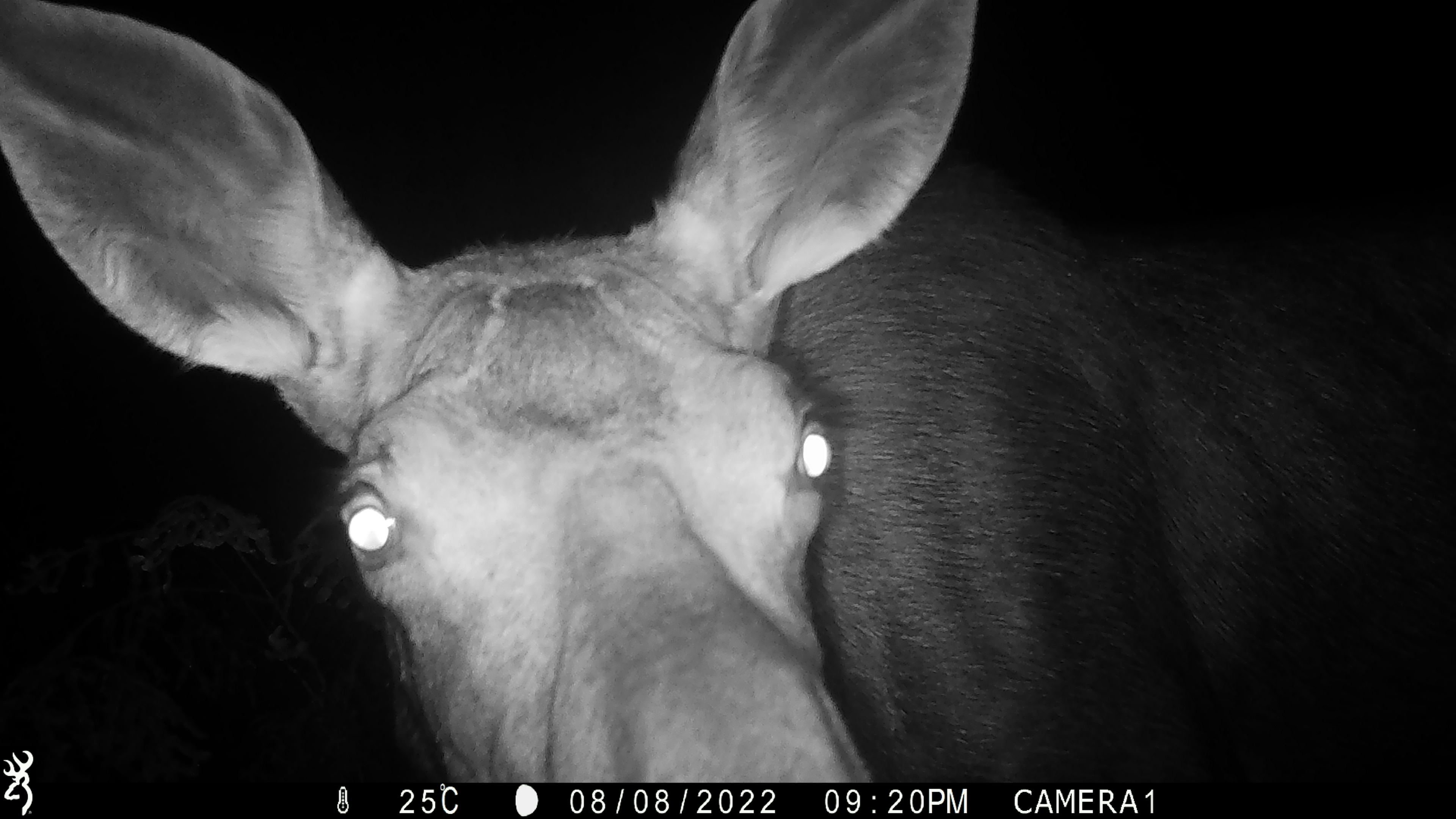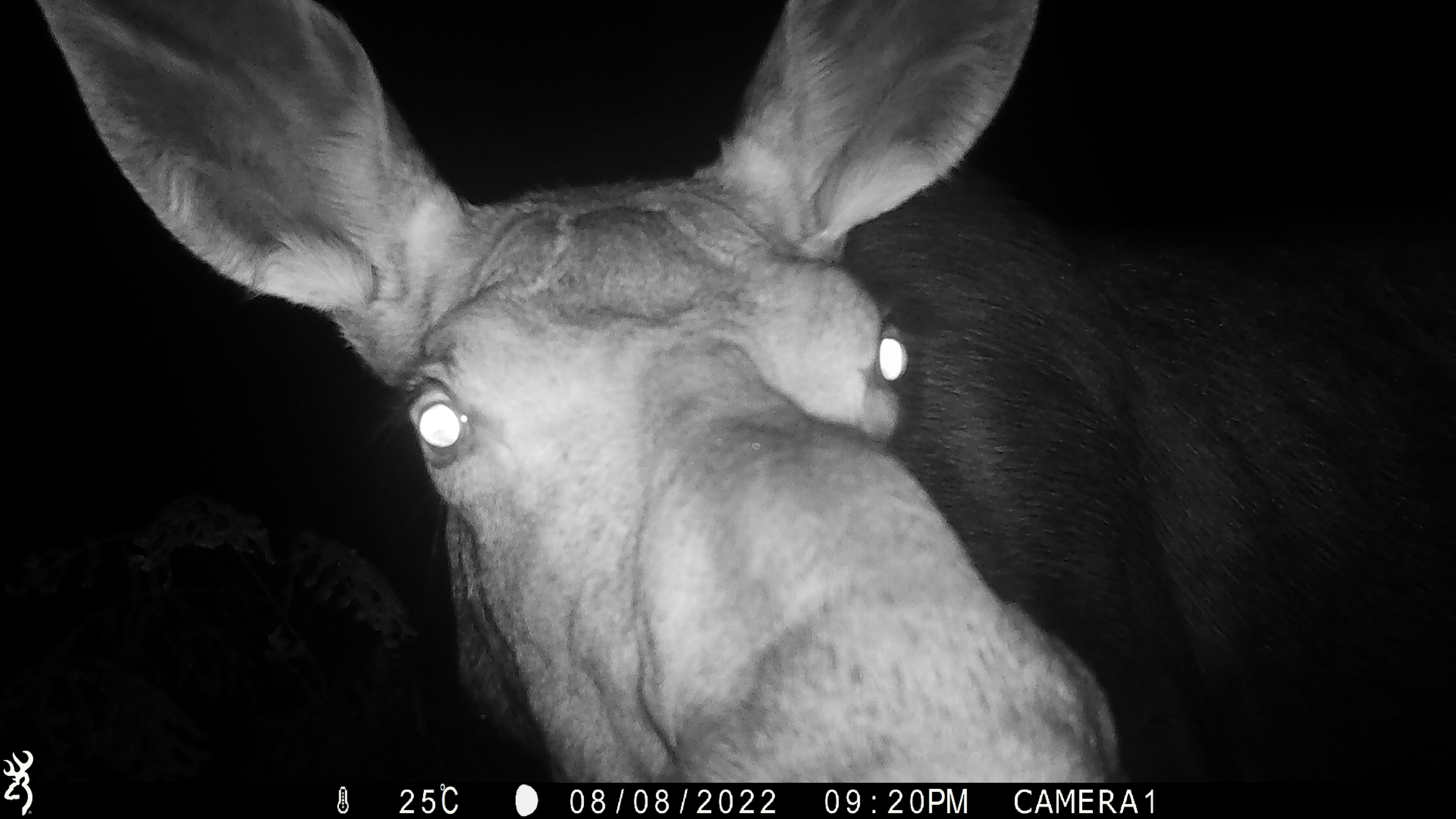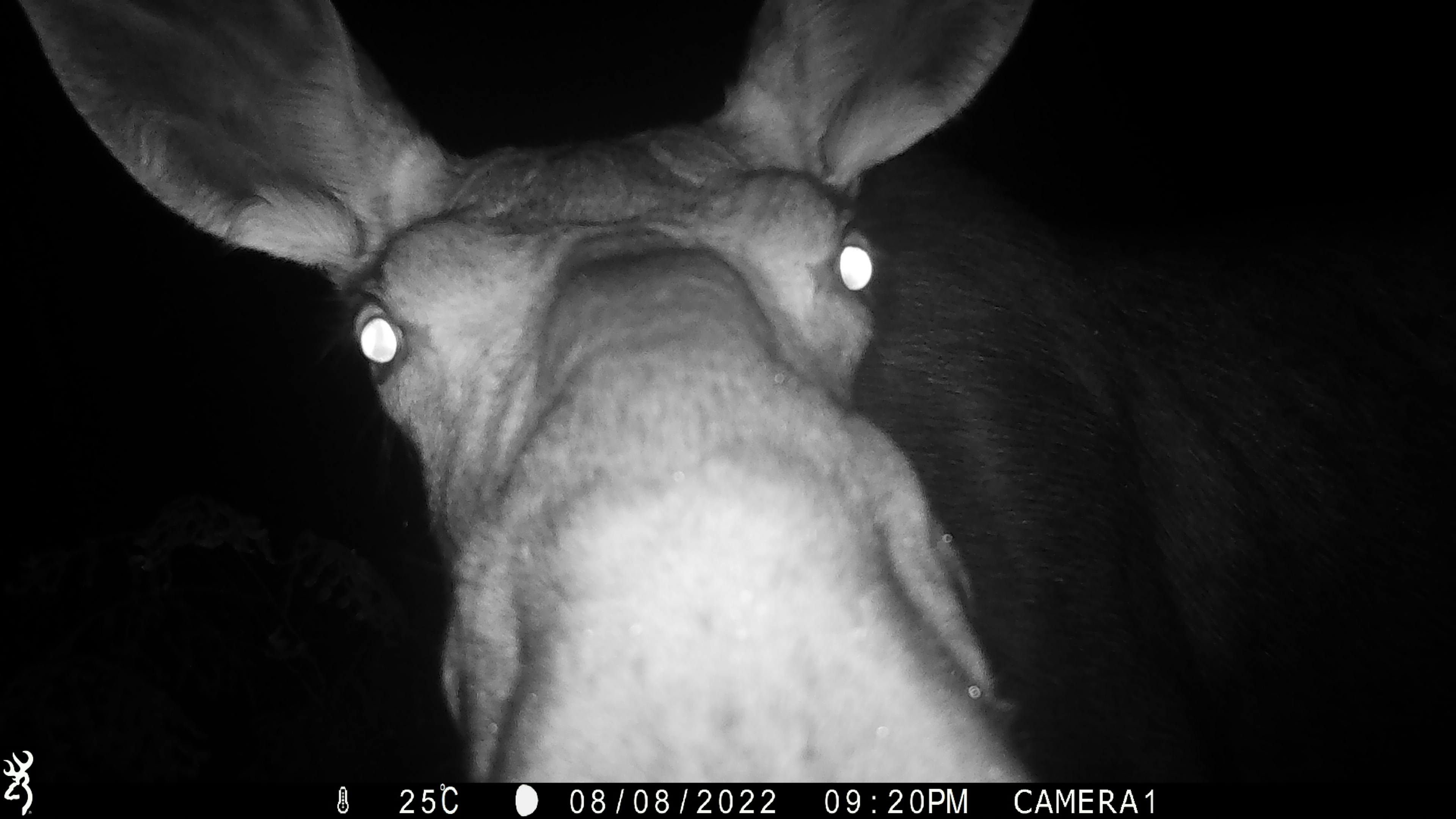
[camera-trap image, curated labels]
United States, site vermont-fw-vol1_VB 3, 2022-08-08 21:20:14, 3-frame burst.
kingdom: Animalia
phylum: Chordata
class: Mammalia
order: Artiodactyla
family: Cervidae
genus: Alces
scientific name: Alces alces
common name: moose